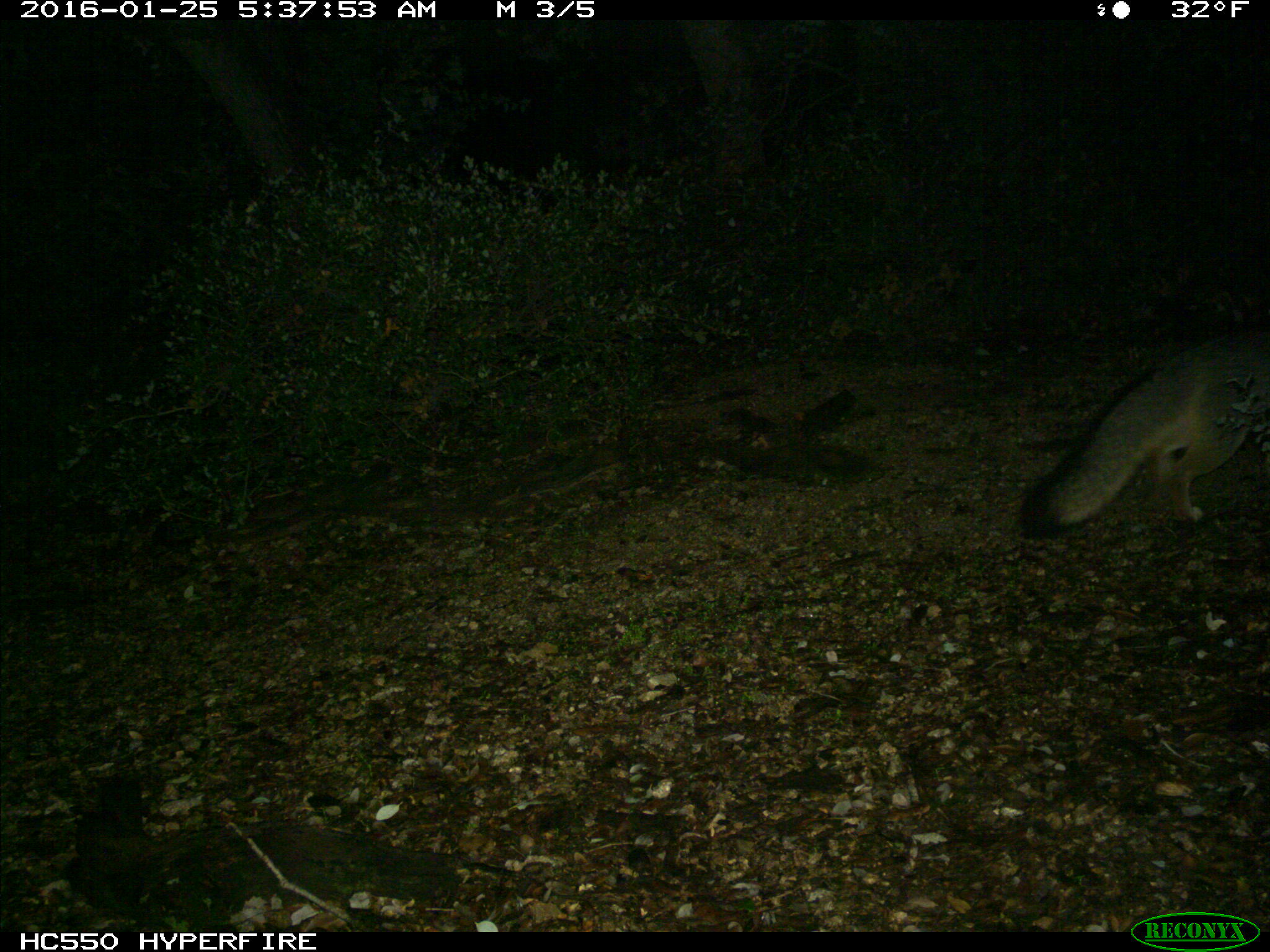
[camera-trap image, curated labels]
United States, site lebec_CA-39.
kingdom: Animalia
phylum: Chordata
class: Mammalia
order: Carnivora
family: Canidae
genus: Urocyon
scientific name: Urocyon cinereoargenteus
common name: gray fox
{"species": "Urocyon cinereoargenteus (gray fox)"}